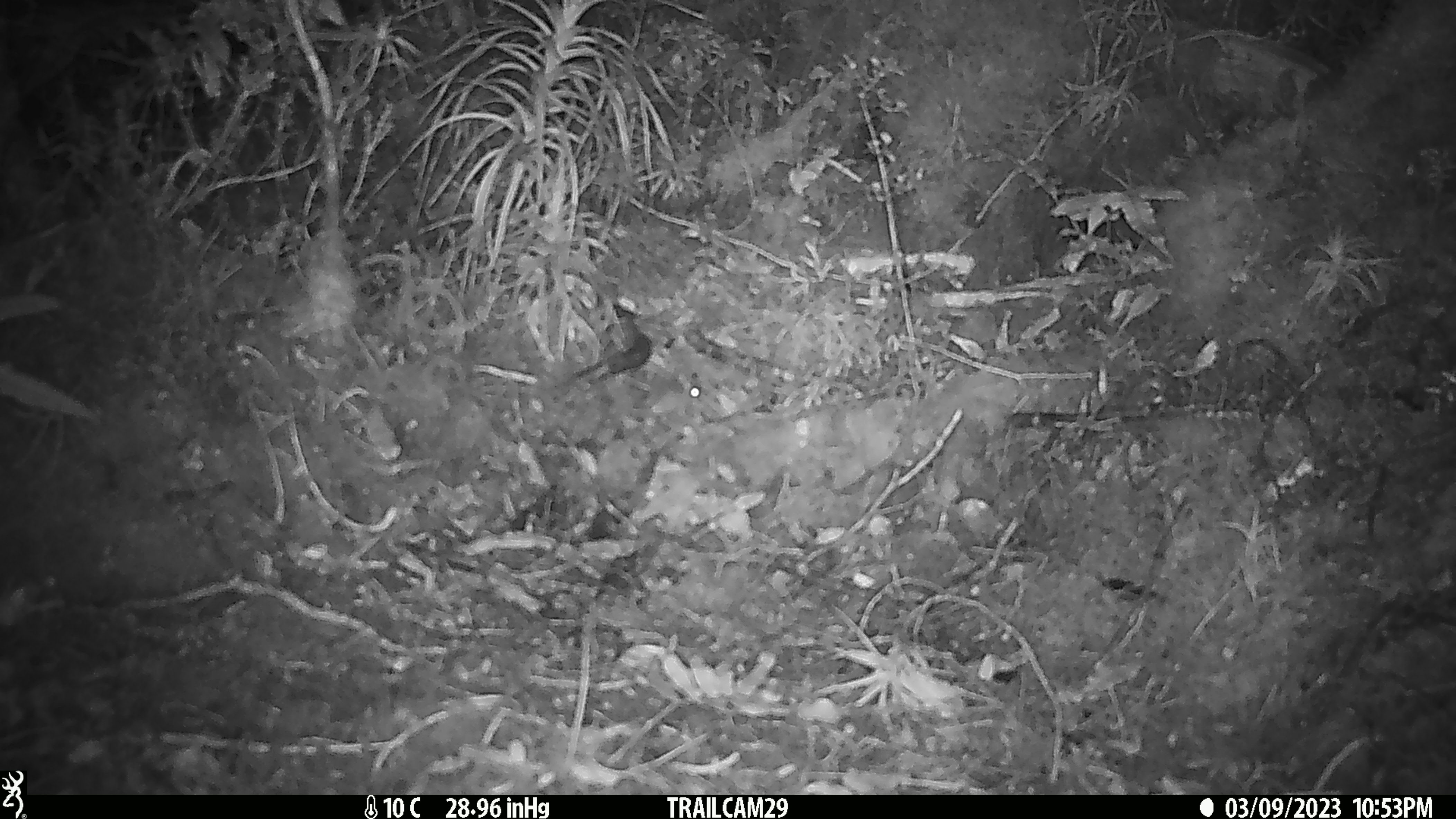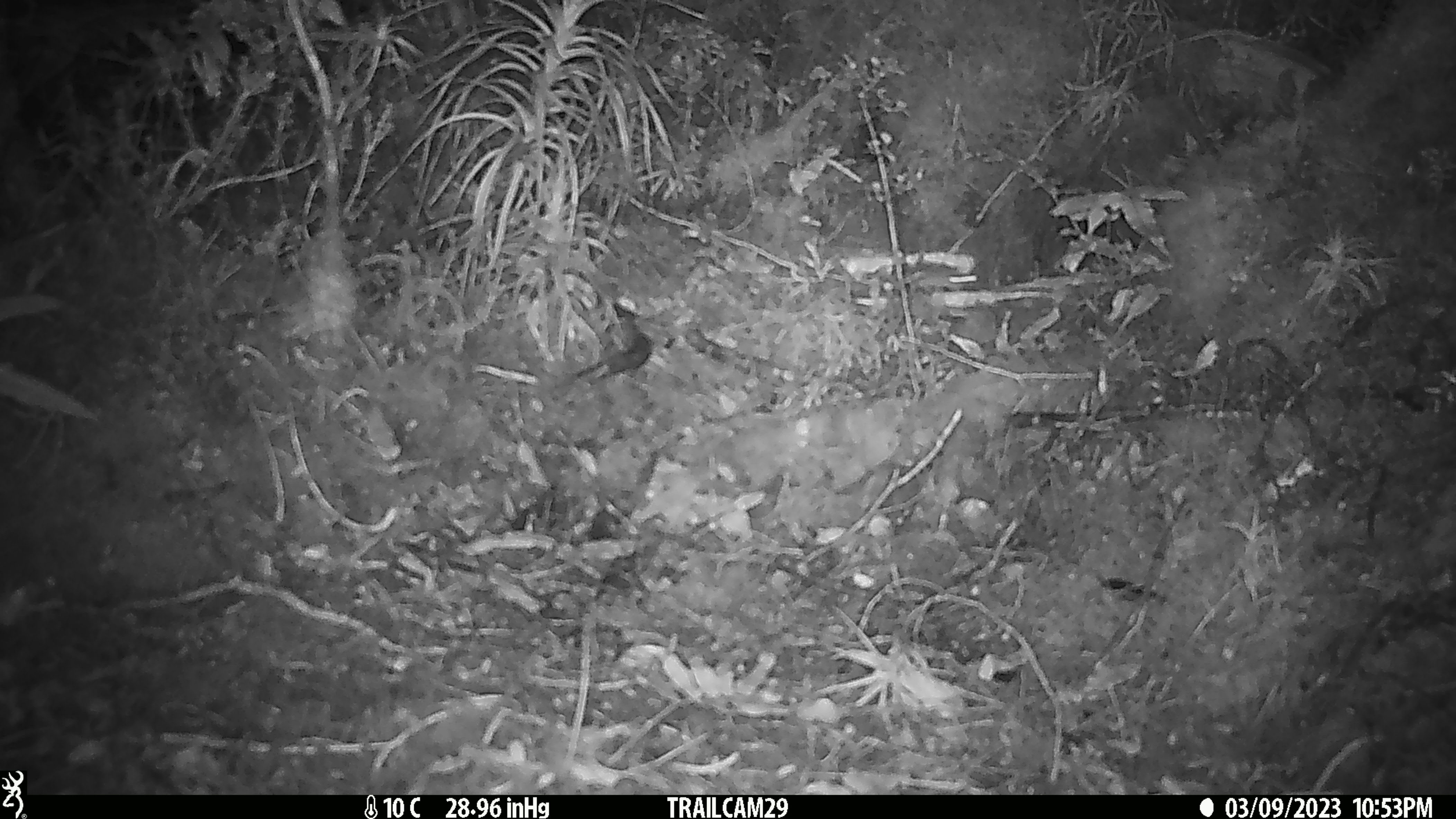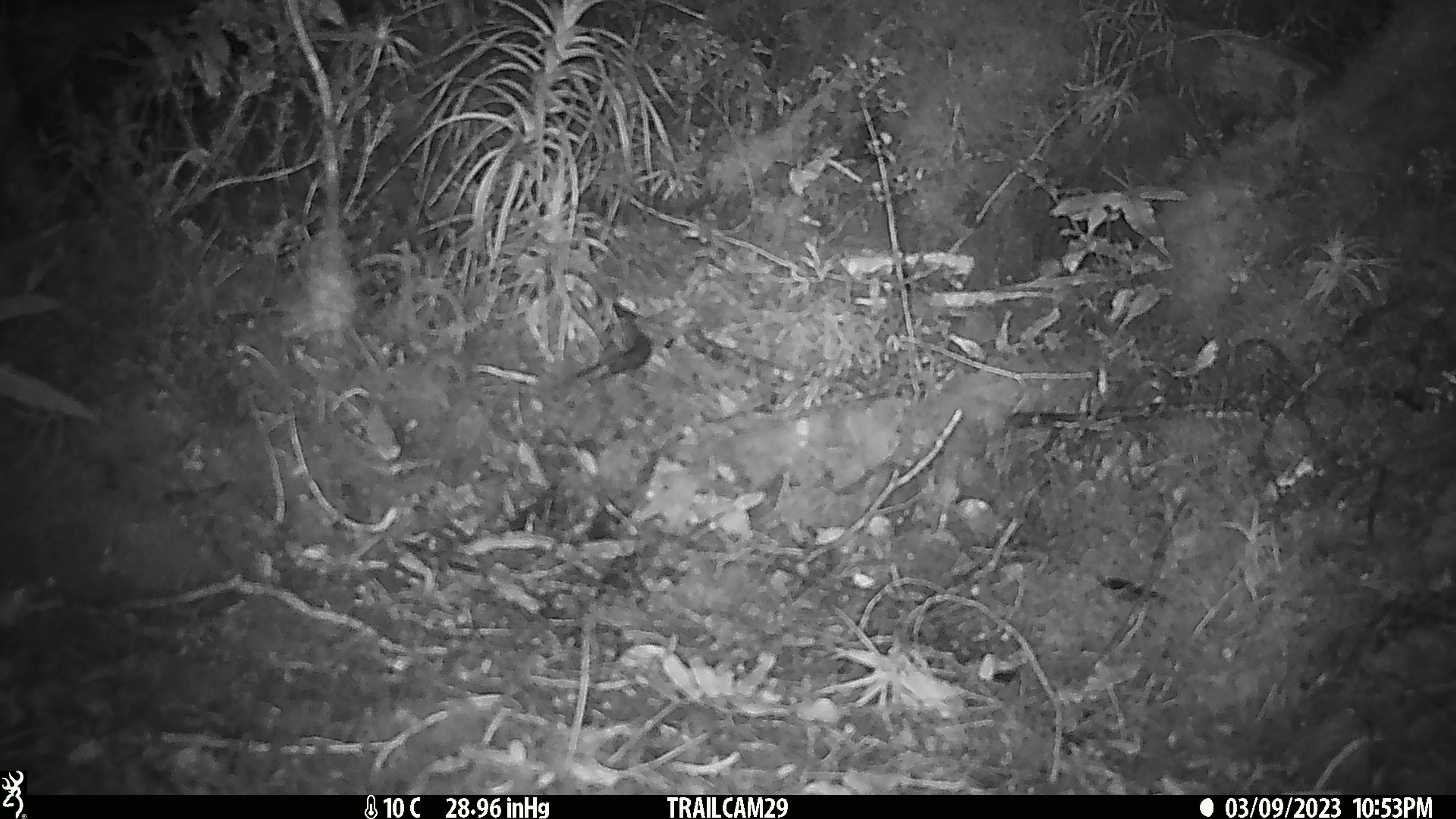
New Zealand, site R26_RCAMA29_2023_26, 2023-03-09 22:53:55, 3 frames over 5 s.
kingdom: Animalia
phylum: Chordata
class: Mammalia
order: Rodentia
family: Muridae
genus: Mus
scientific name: Mus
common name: mouse